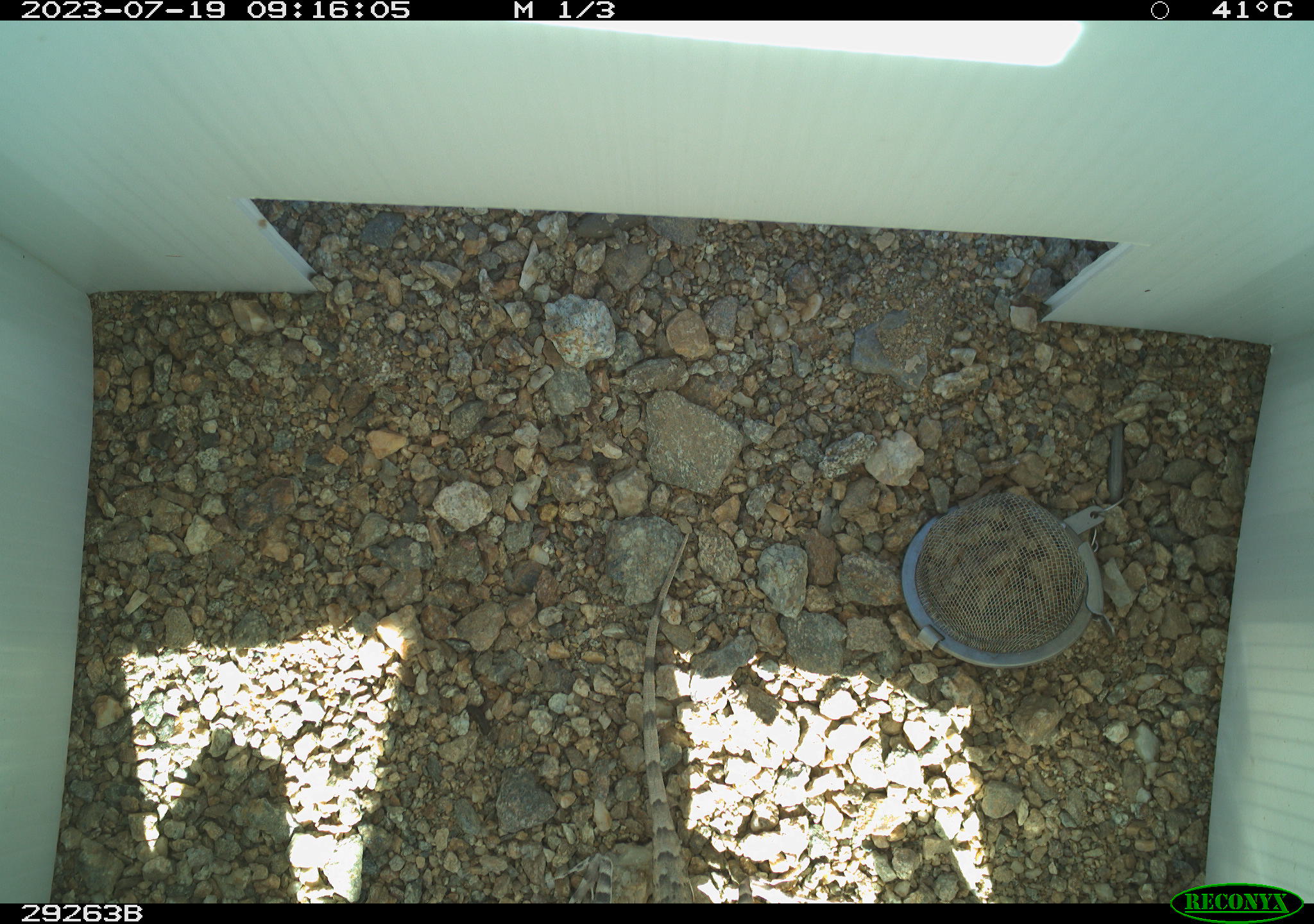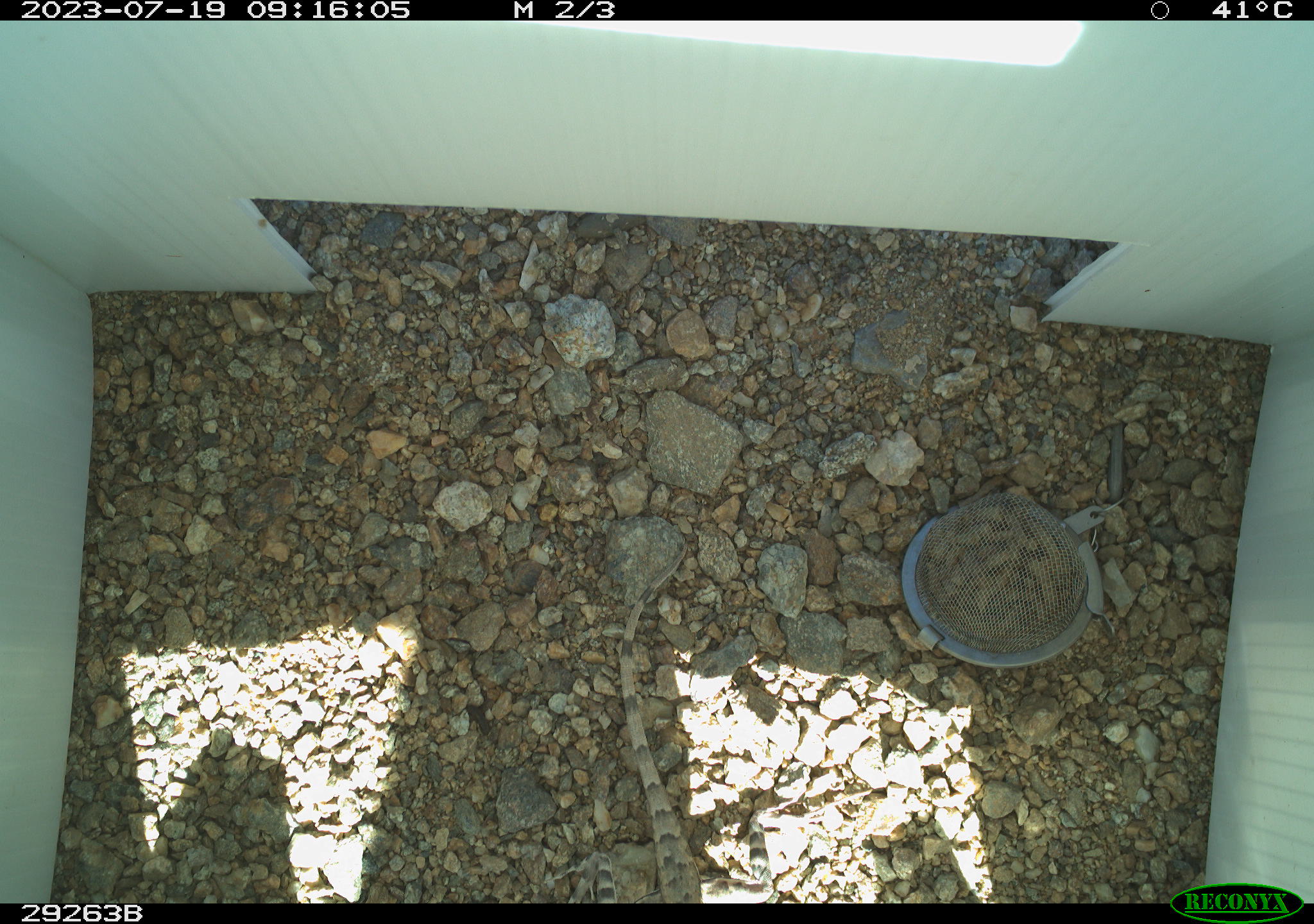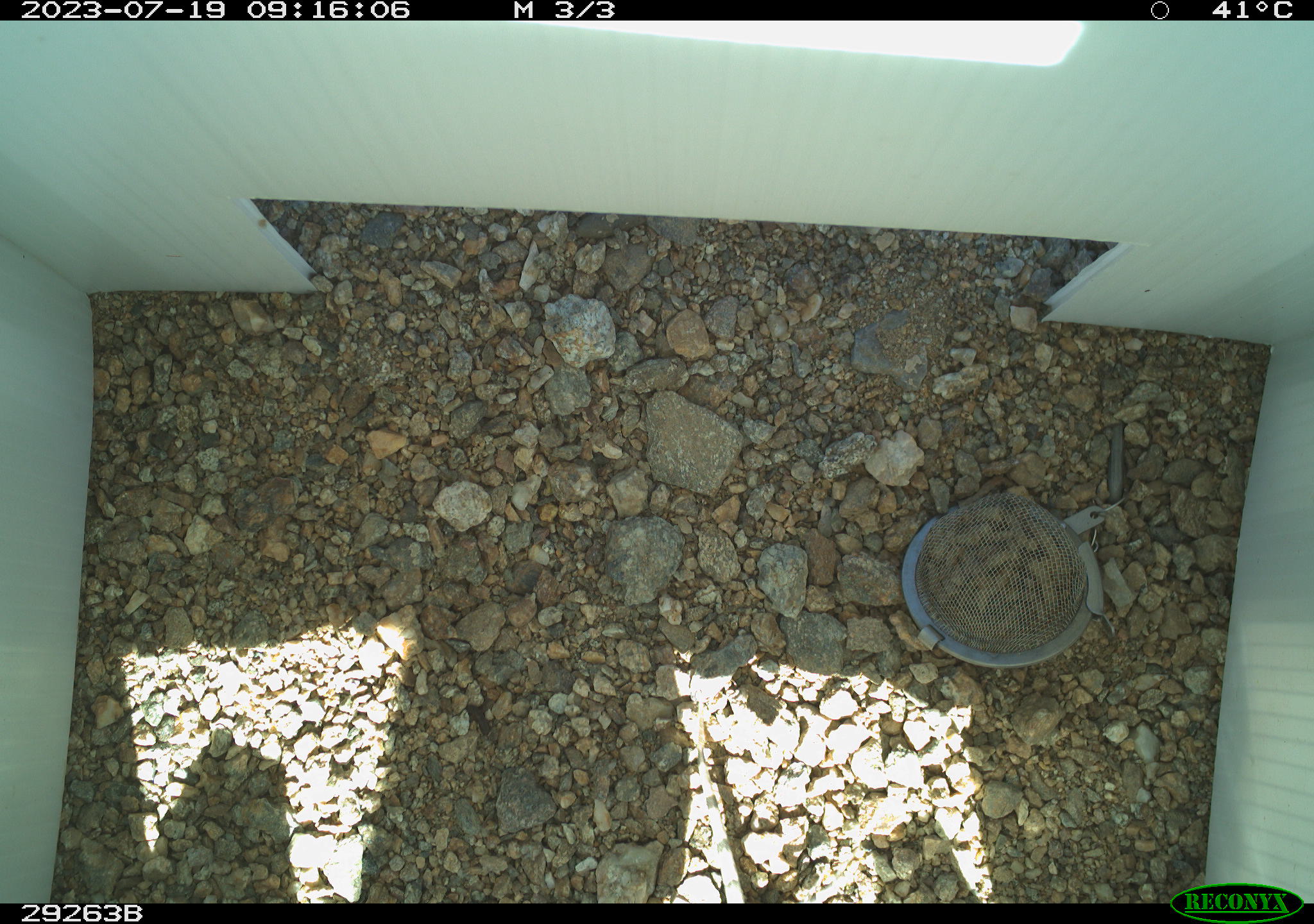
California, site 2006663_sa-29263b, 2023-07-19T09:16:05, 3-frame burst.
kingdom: Animalia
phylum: Chordata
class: Reptilia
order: Squamata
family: Phrynosomatidae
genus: Callisaurus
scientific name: Callisaurus draconoides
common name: zebra-tailed lizard